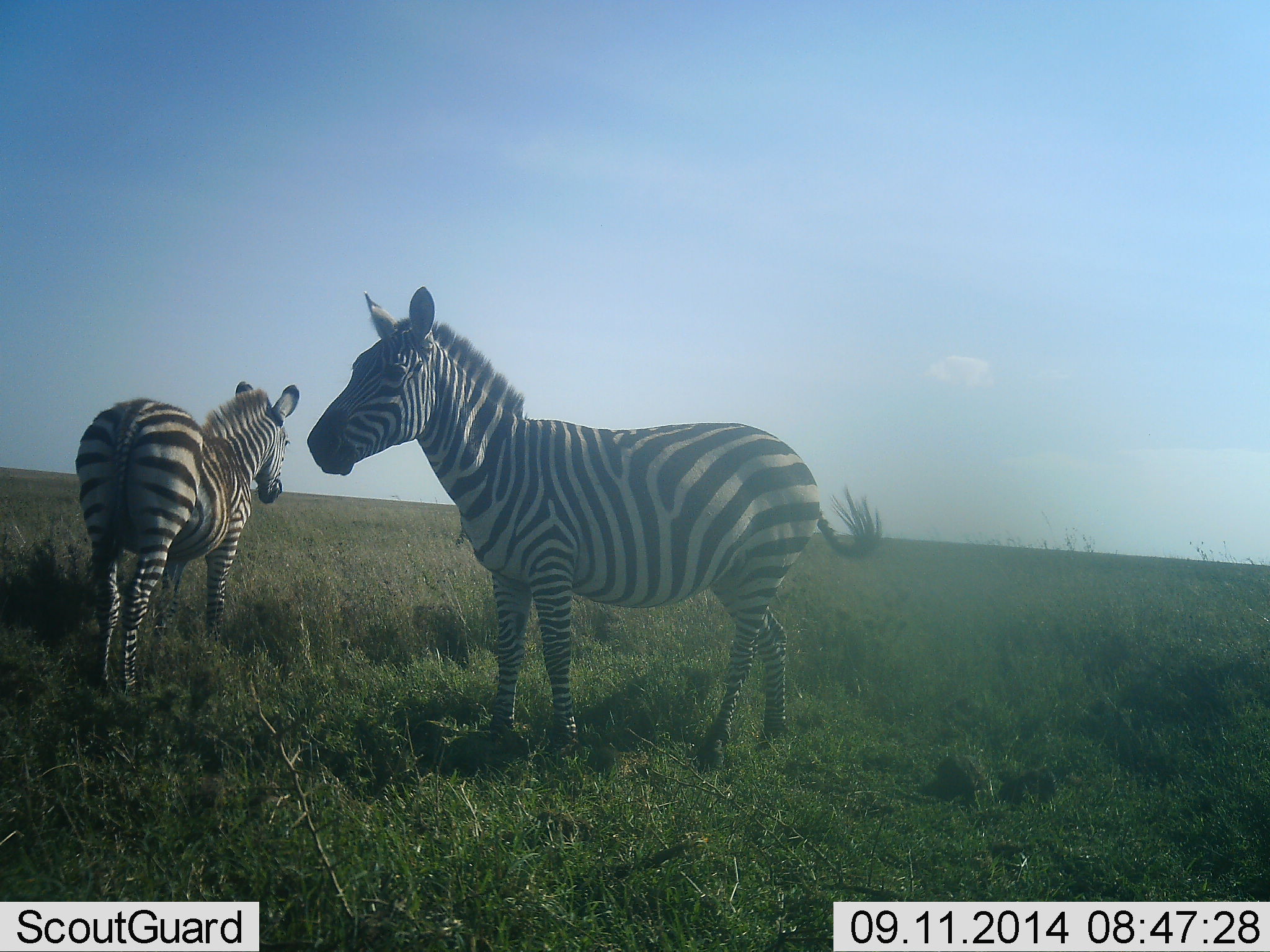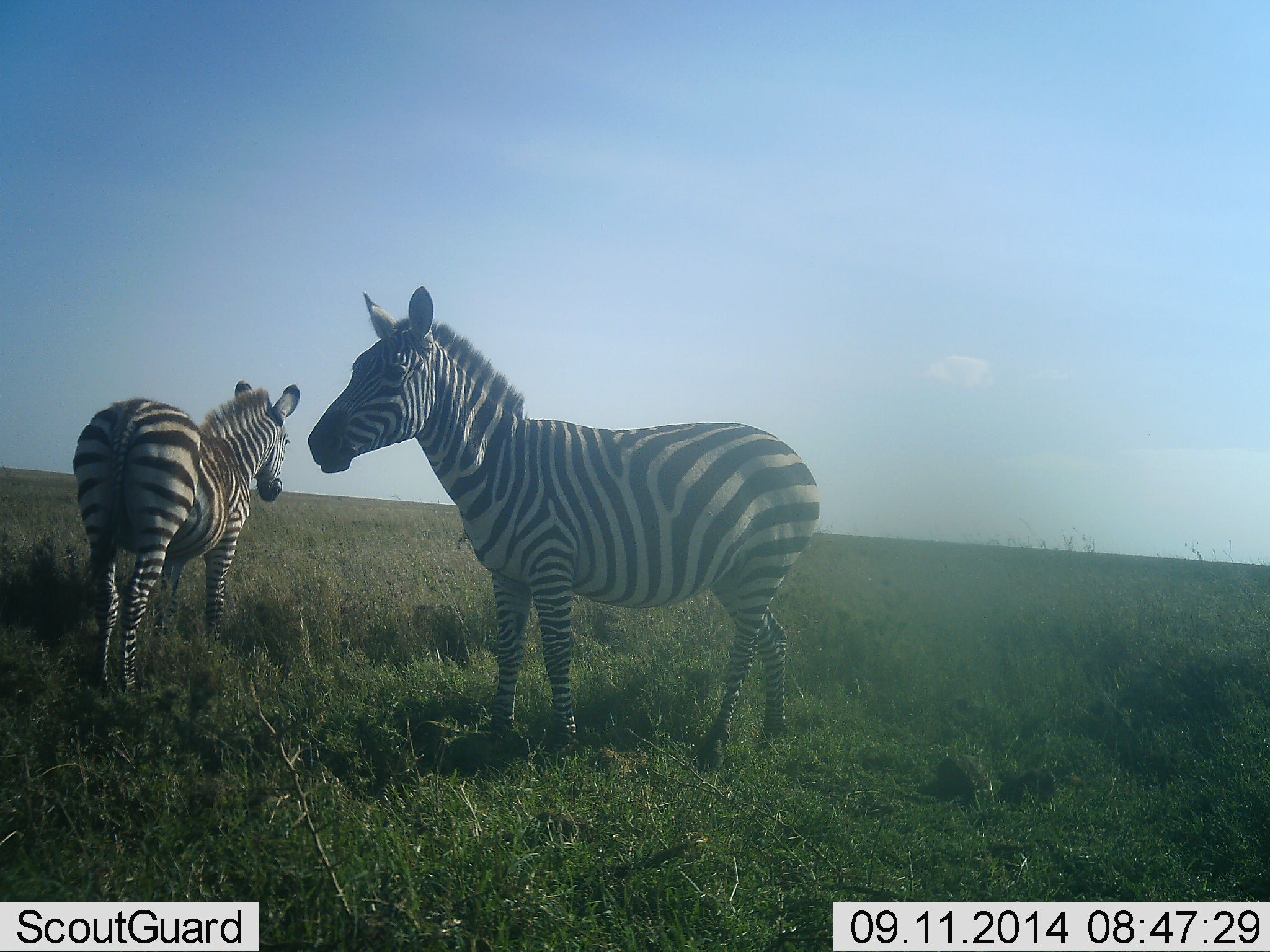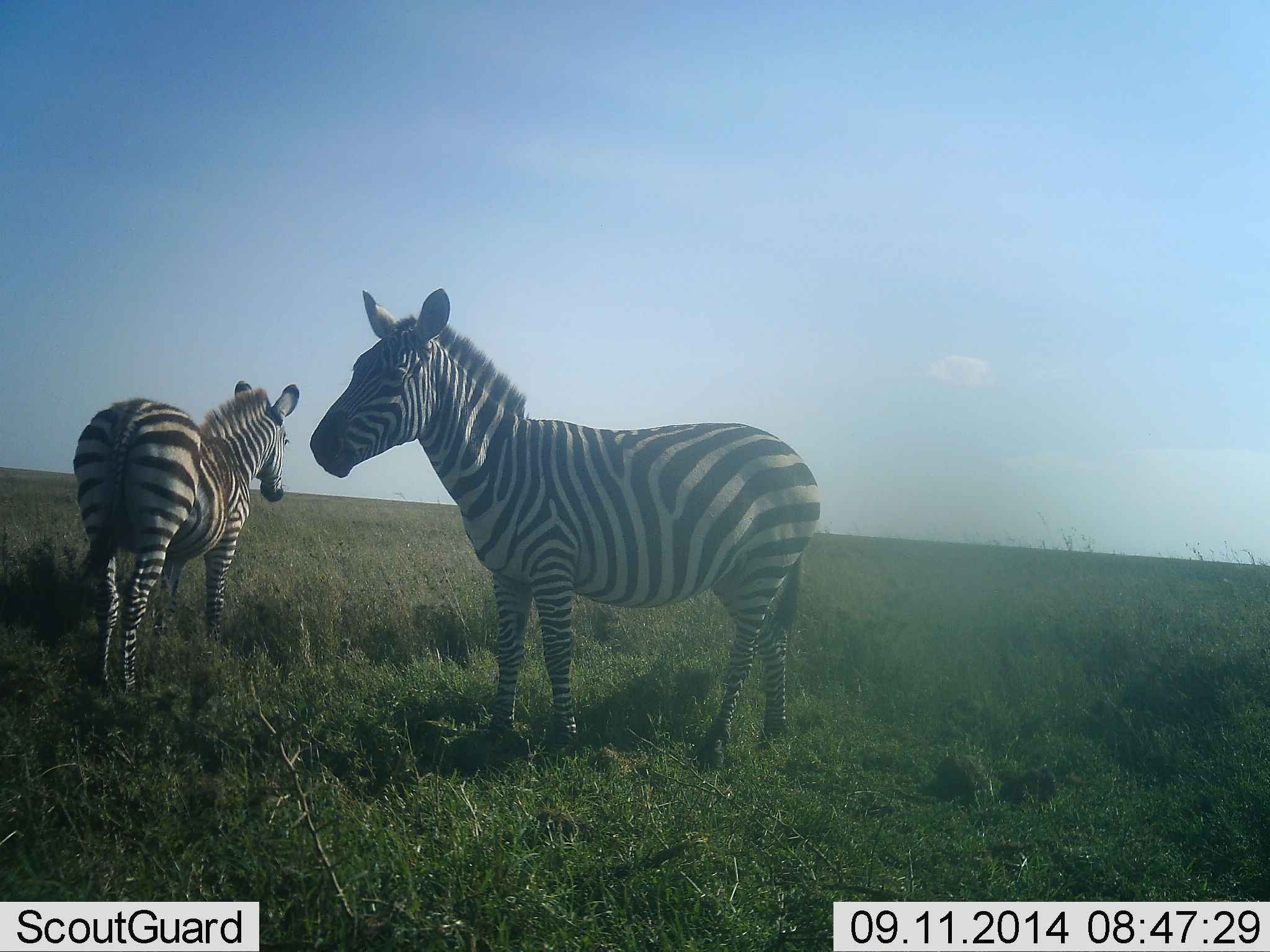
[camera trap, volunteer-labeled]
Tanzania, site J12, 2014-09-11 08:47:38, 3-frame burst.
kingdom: Animalia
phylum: Chordata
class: Mammalia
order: Perissodactyla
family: Equidae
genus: Equus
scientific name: Equus quagga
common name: plains zebra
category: zebra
Zebra (plains zebra) (Equus quagga), count 2. Behavior (volunteer vote fractions): standing 80%, resting 10%, moving 0%, interacting 10%. Young present (vote fraction): 0%. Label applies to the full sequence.